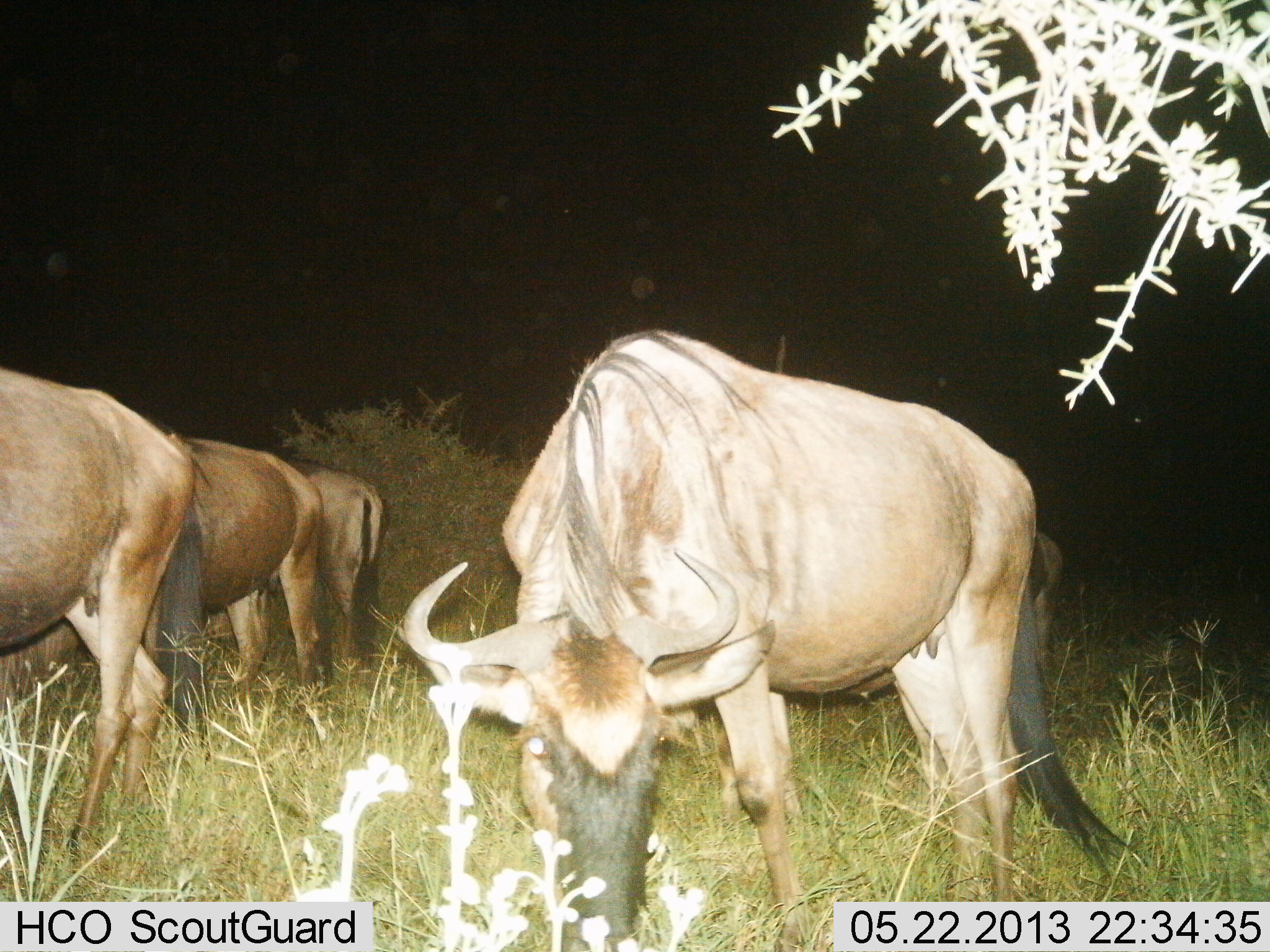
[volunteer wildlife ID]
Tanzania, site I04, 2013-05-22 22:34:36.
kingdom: Animalia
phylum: Chordata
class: Mammalia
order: Artiodactyla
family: Bovidae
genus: Connochaetes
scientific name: Connochaetes taurinus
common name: blue wildebeest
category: wildebeest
Wildebeest (blue wildebeest) (Connochaetes taurinus), count 4. Behavior (volunteer vote fractions): standing 50%, resting 0%, moving 10%, interacting 0%. Young present (vote fraction): 0%. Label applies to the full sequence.